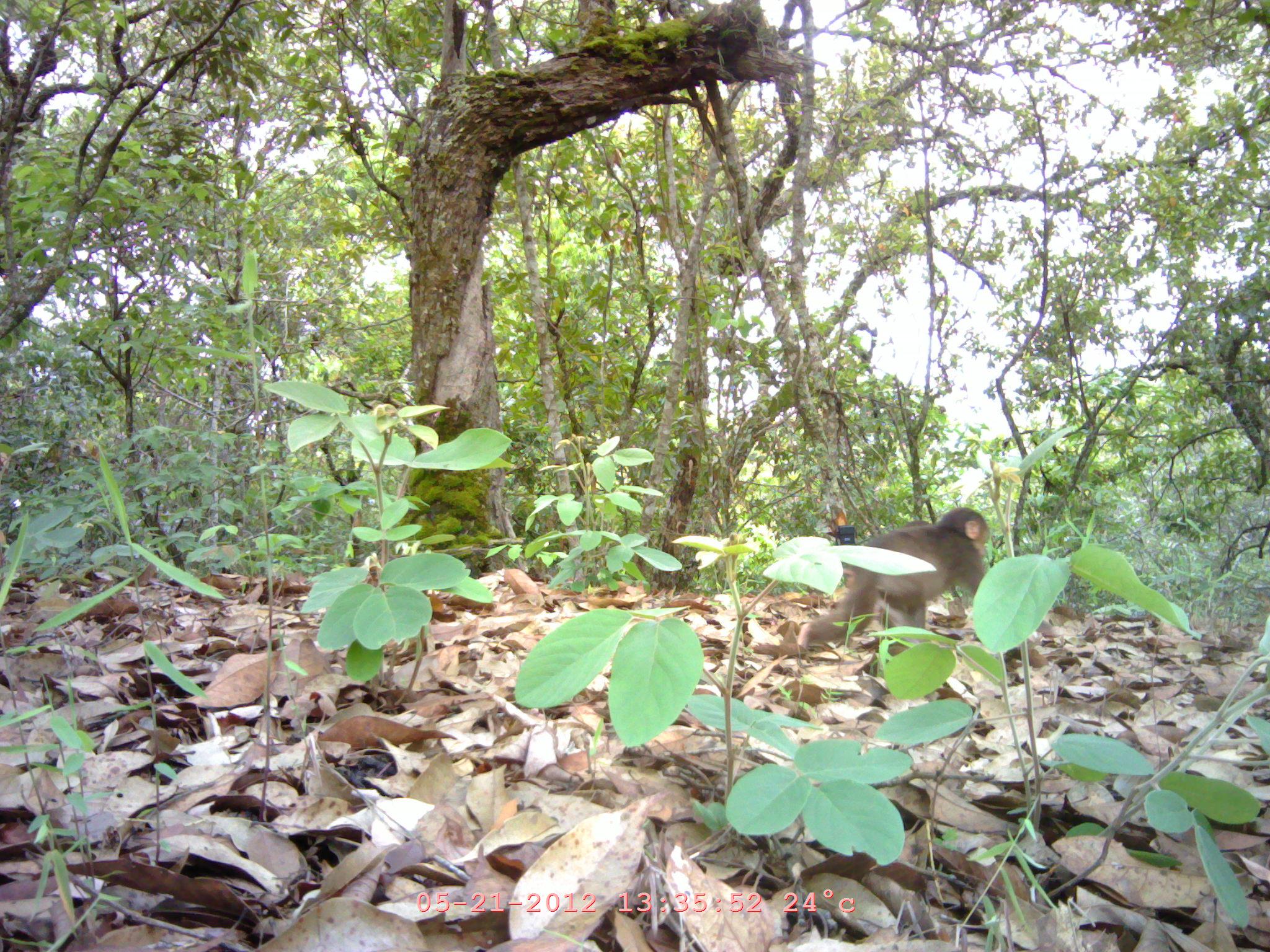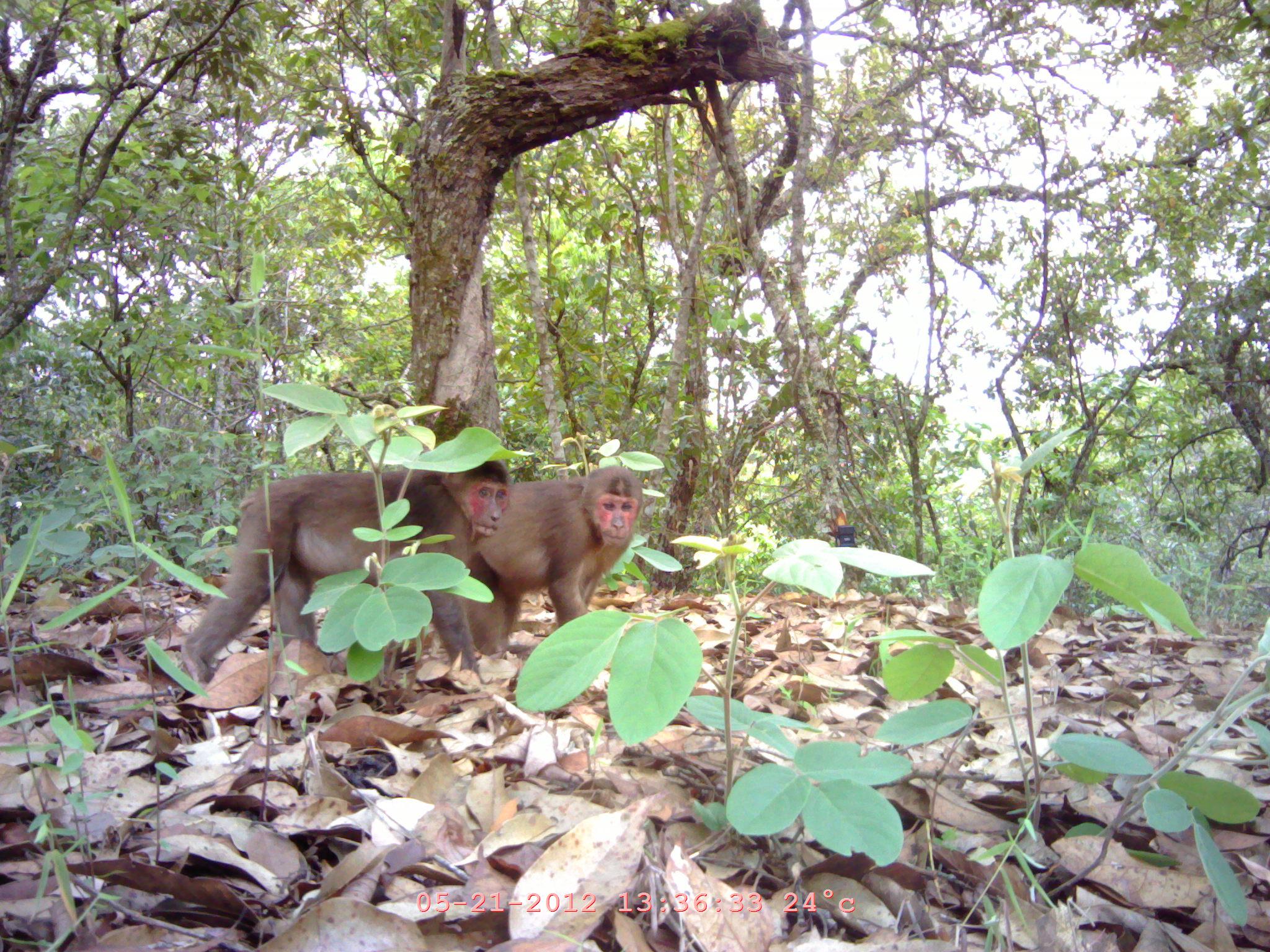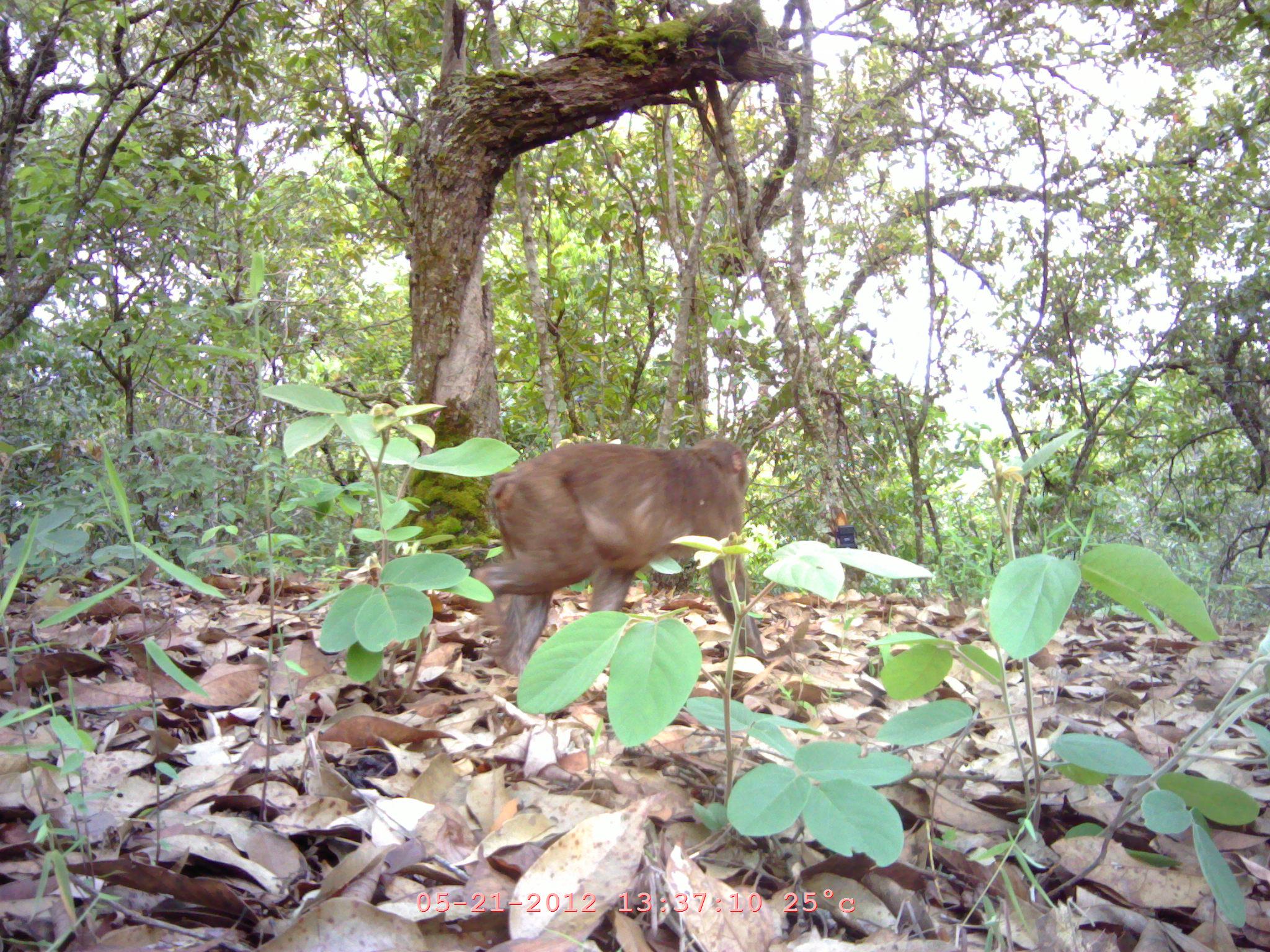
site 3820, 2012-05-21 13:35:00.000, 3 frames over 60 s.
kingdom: Animalia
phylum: Chordata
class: Mammalia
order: Primates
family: Cercopithecidae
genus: Macaca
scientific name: Macaca arctoides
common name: stump-tailed macaque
Macaca arctoides (stump-tailed macaque), count 1.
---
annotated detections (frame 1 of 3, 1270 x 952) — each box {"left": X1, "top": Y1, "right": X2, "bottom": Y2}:
macaca arctoides: {"left": 798, "top": 506, "right": 1025, "bottom": 671}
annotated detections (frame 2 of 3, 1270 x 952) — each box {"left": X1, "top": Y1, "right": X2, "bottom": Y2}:
macaca arctoides: {"left": 178, "top": 458, "right": 512, "bottom": 689}; {"left": 435, "top": 464, "right": 645, "bottom": 667}